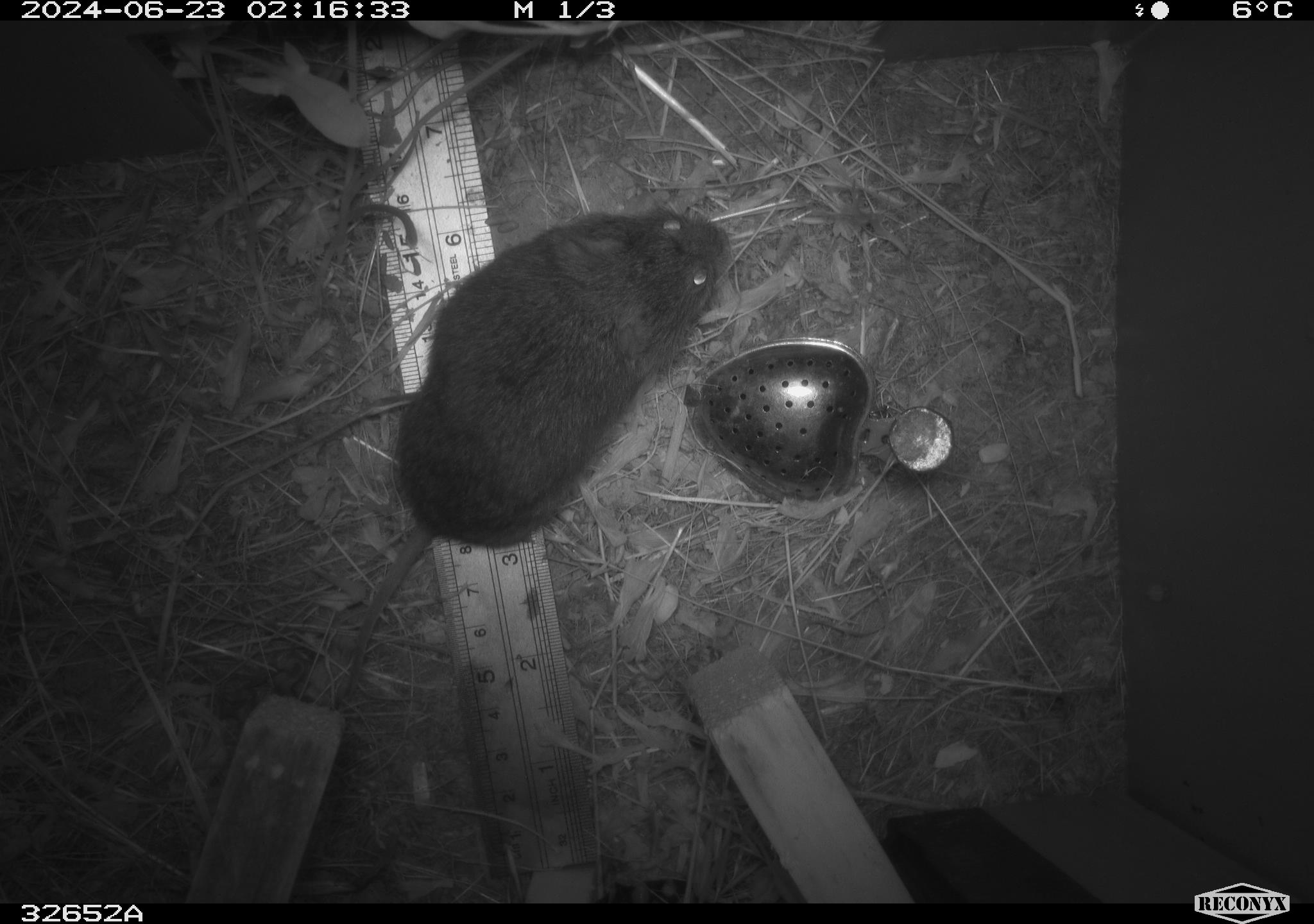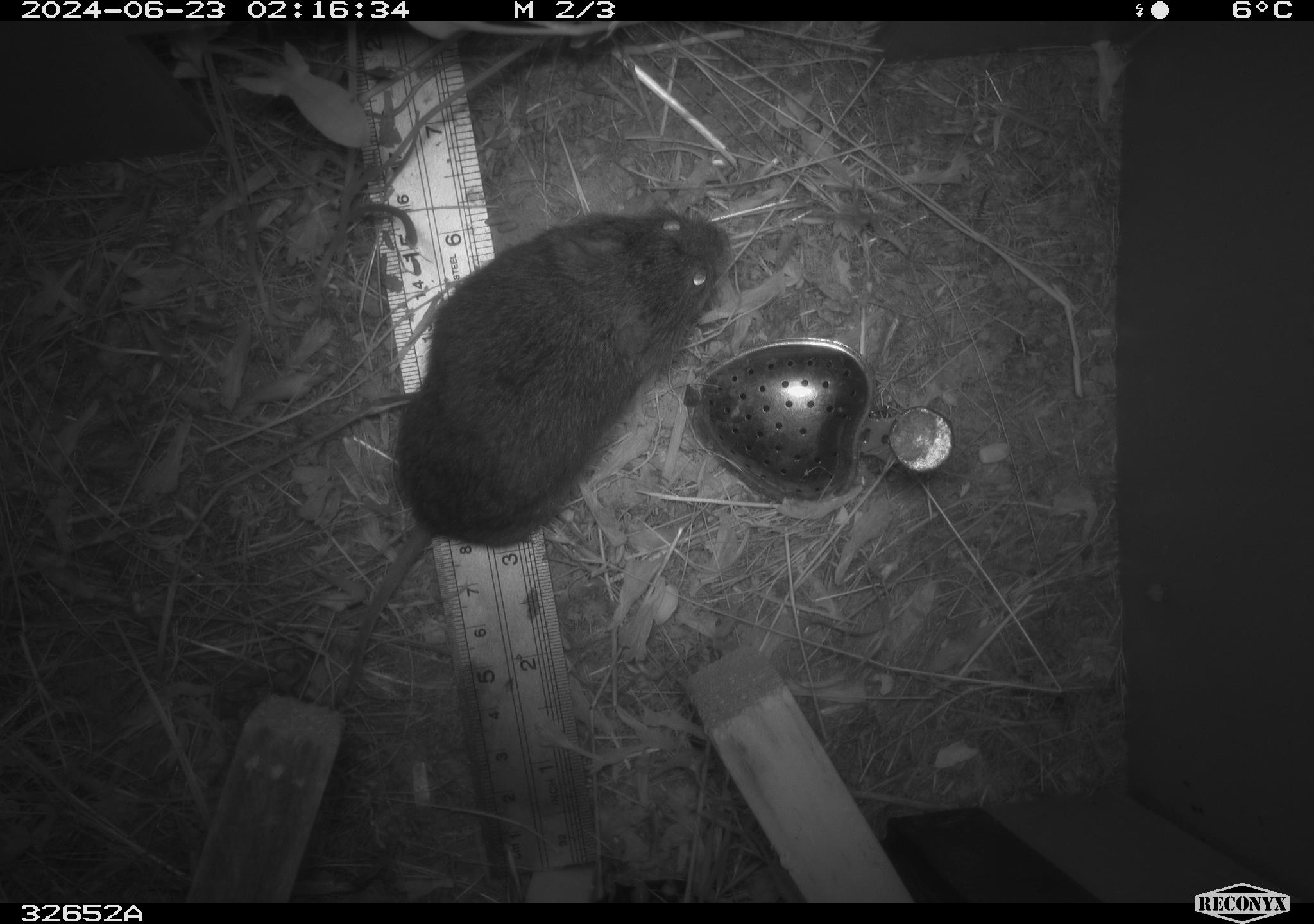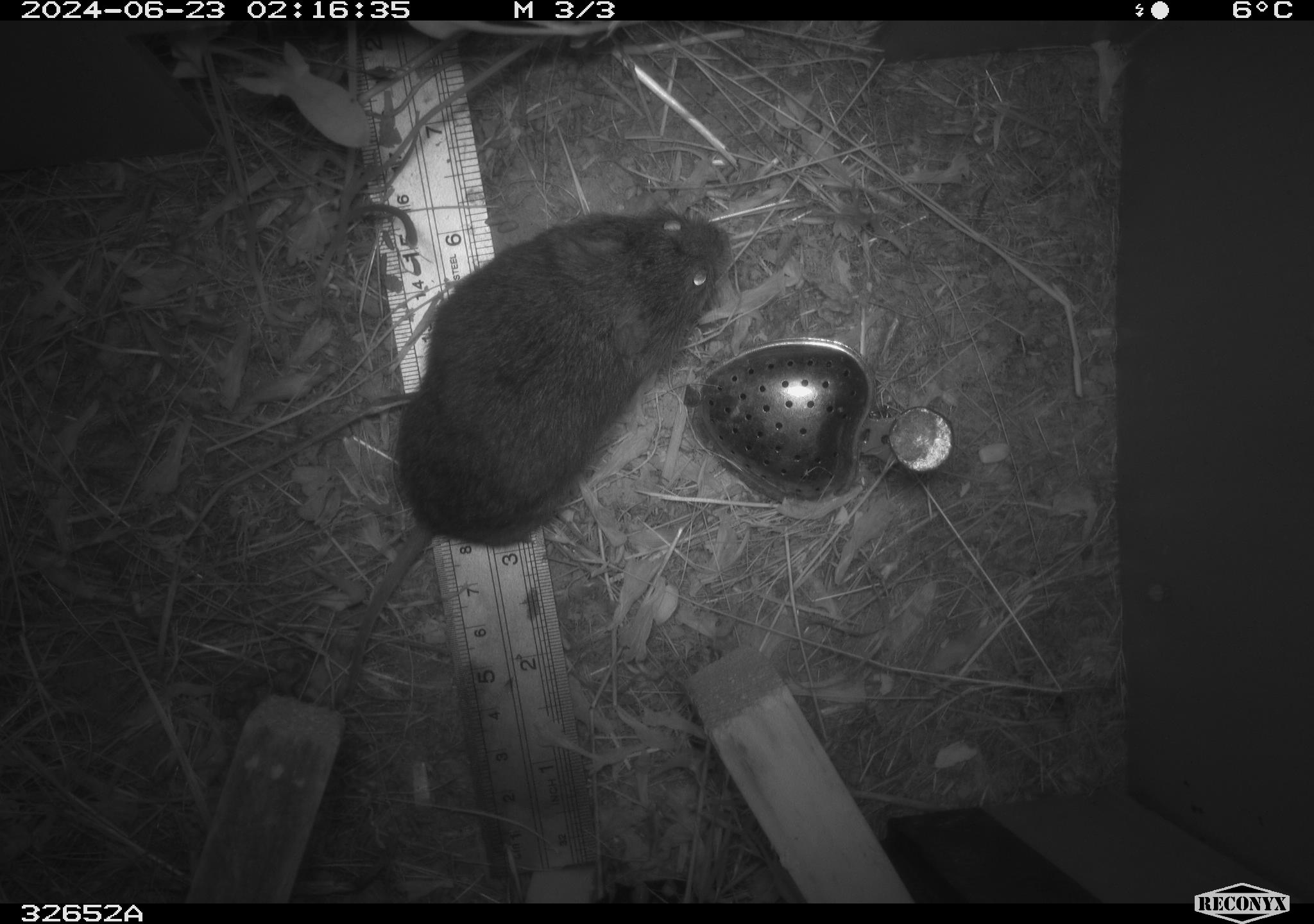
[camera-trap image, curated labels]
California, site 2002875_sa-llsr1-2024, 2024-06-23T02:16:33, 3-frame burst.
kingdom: Animalia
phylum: Chordata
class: Mammalia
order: Rodentia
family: Cricetidae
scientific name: Arvicolinae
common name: voles, lemmings, and muskrats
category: arvicolinae subfamily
Arvicolinae subfamily (voles, lemmings, and muskrats) (Arvicolinae).